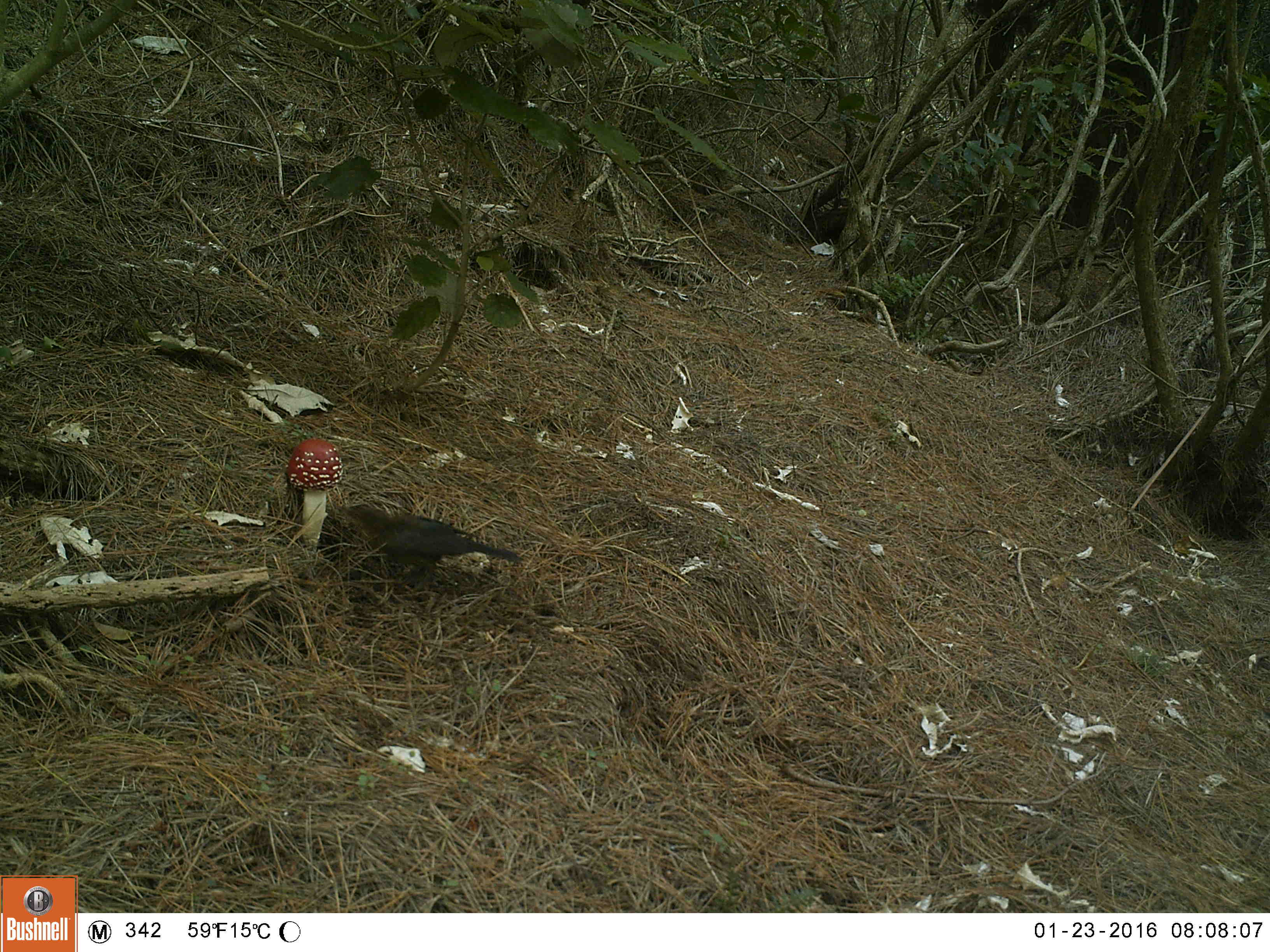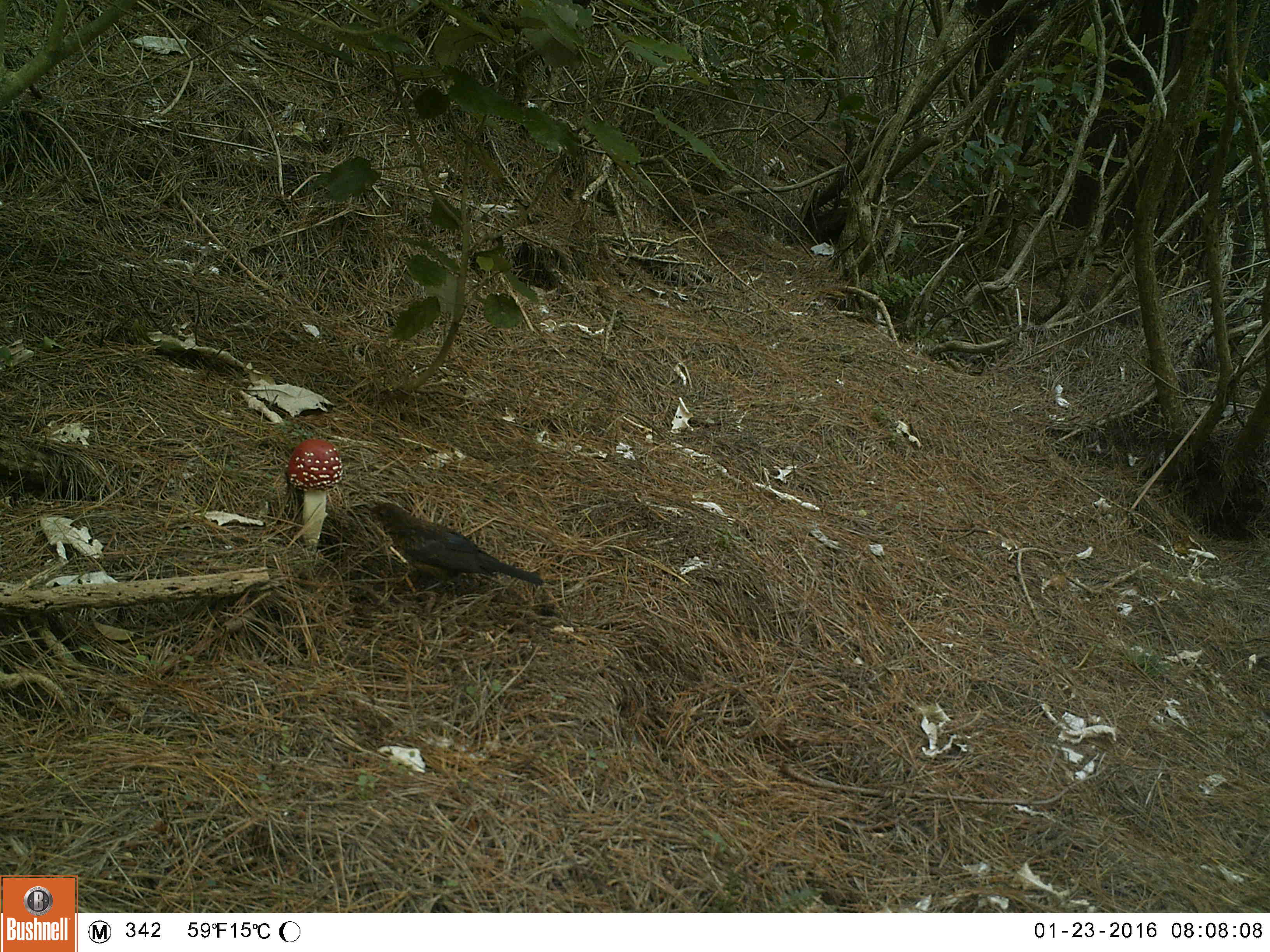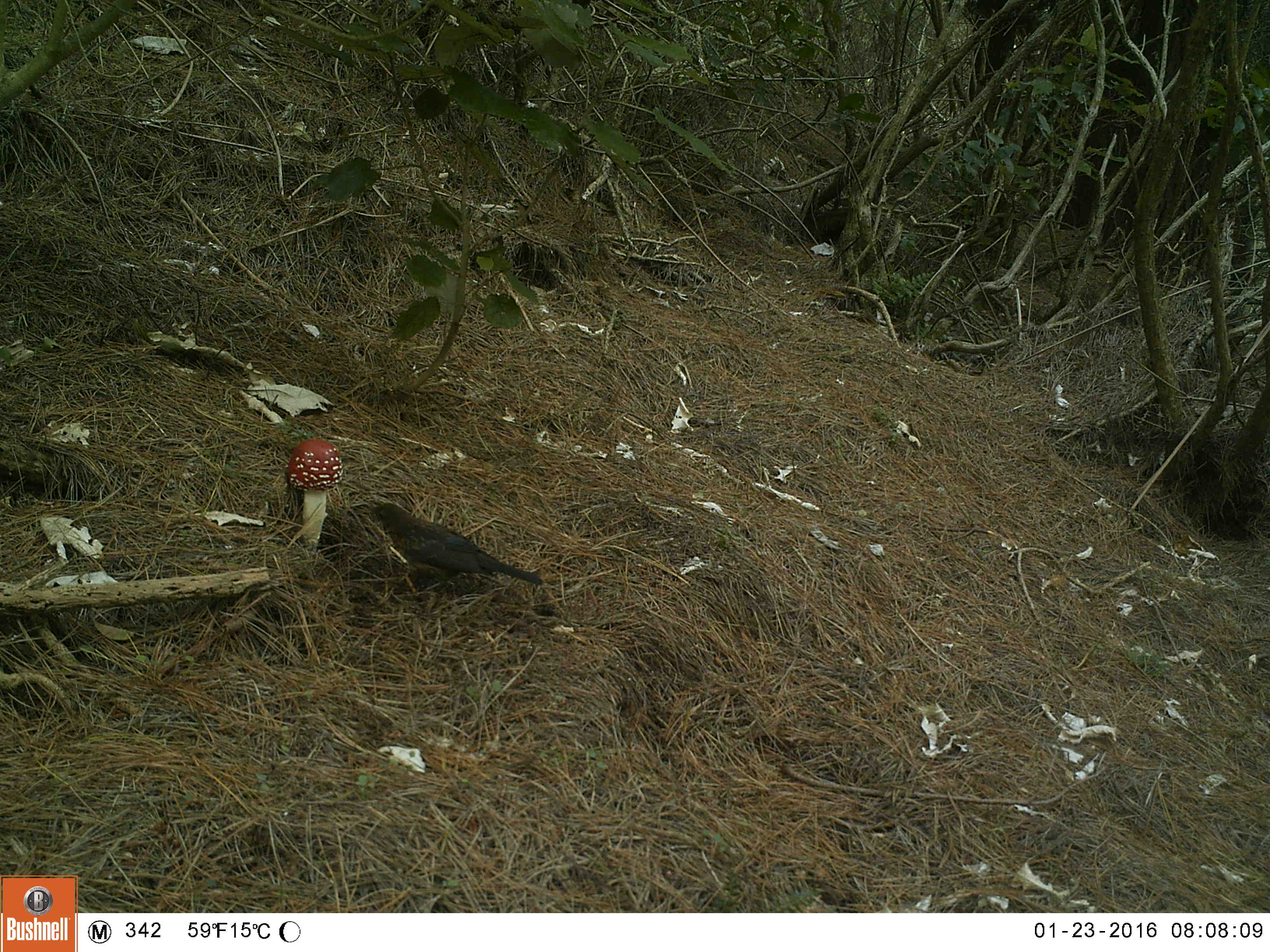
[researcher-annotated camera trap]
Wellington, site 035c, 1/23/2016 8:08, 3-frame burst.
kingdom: Animalia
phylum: Chordata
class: Aves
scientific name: Aves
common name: bird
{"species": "bird (Aves)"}